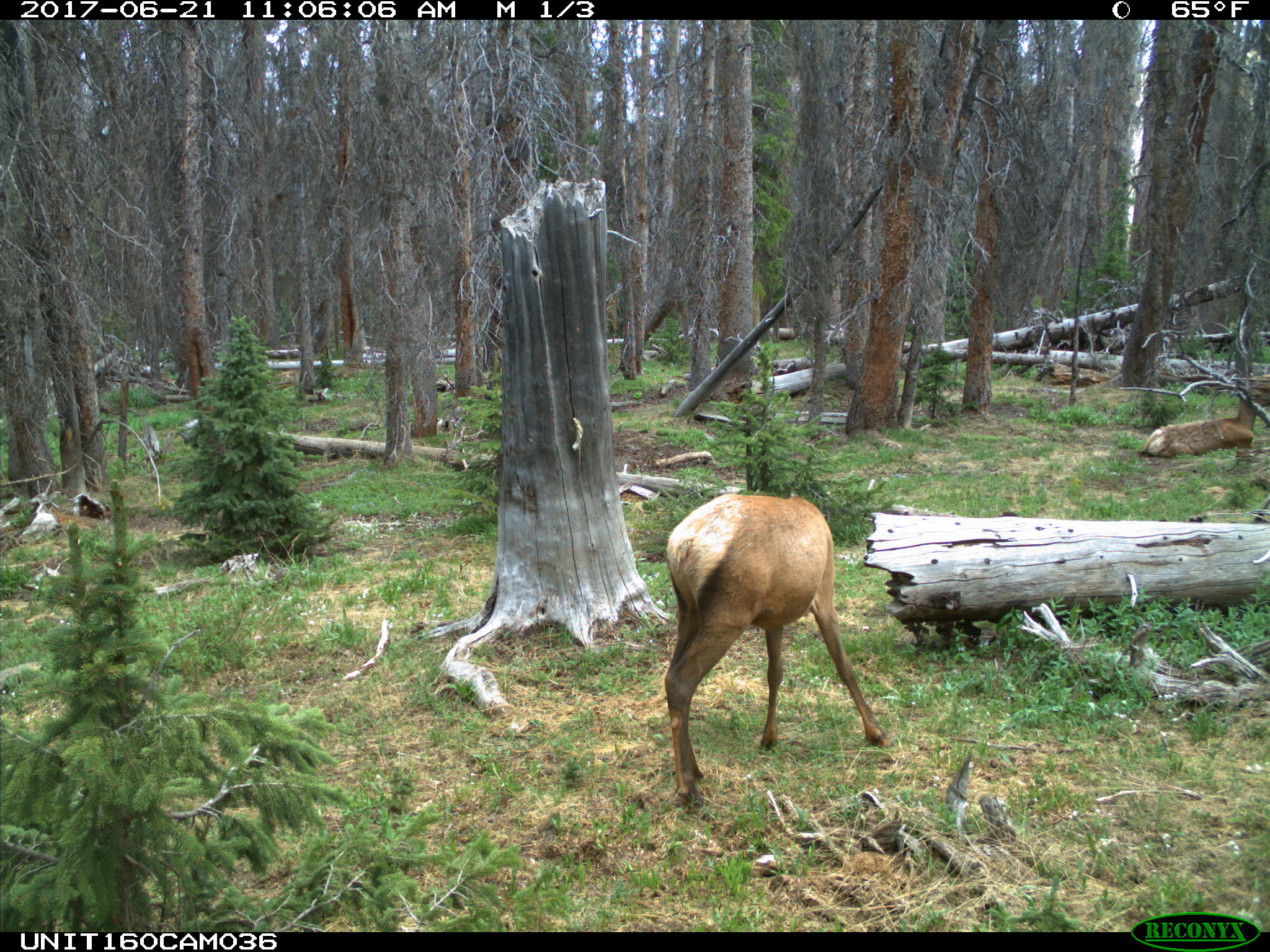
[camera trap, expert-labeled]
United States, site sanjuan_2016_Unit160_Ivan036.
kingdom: Animalia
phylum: Chordata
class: Mammalia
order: Artiodactyla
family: Cervidae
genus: Cervus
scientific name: Cervus elaphus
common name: red deer